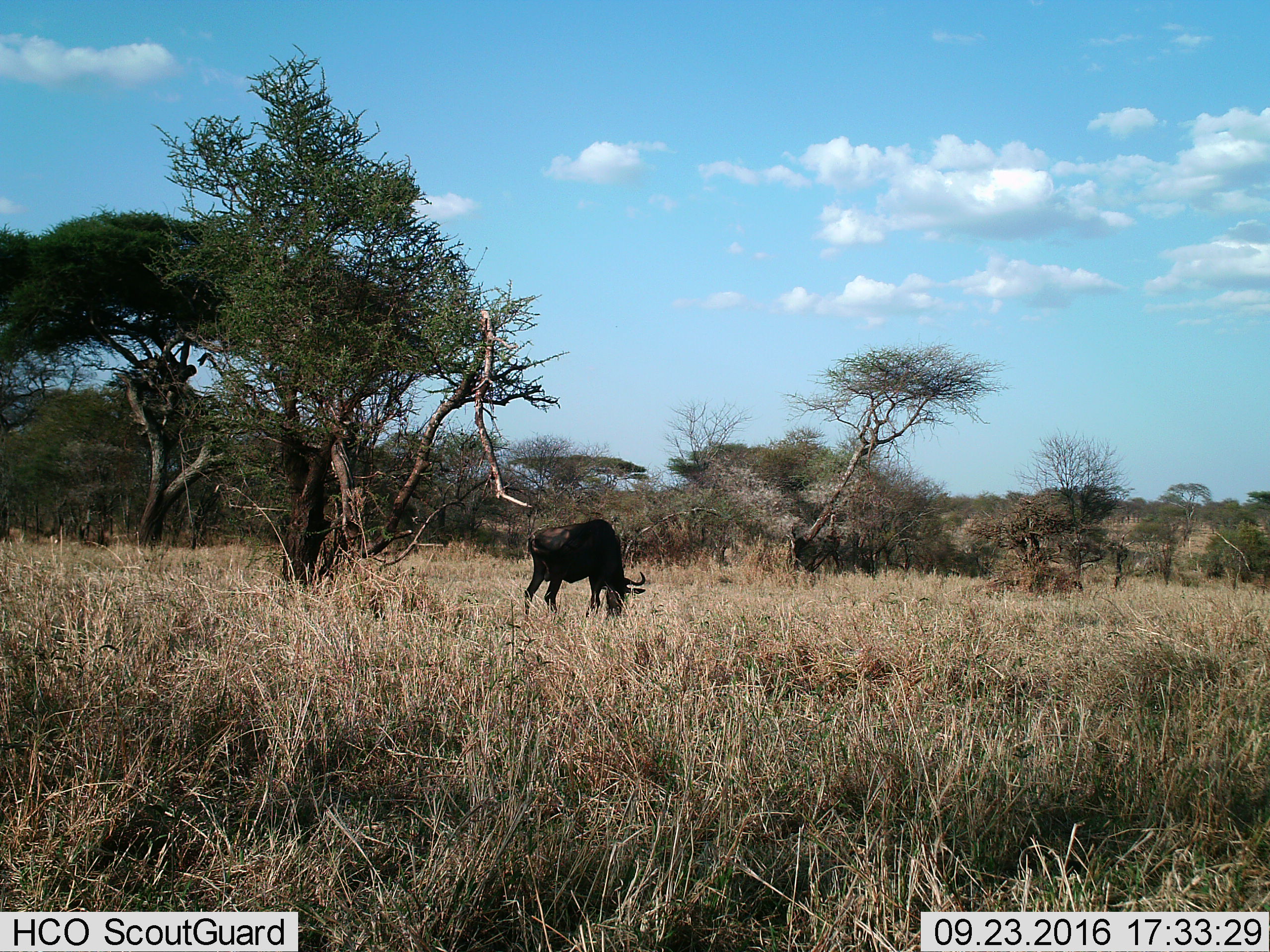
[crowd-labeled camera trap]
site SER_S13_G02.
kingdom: Animalia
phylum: Chordata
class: Mammalia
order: Artiodactyla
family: Bovidae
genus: Connochaetes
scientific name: Connochaetes taurinus taurinus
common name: blue wildebeest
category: wildebeestblue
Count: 1.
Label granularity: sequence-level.